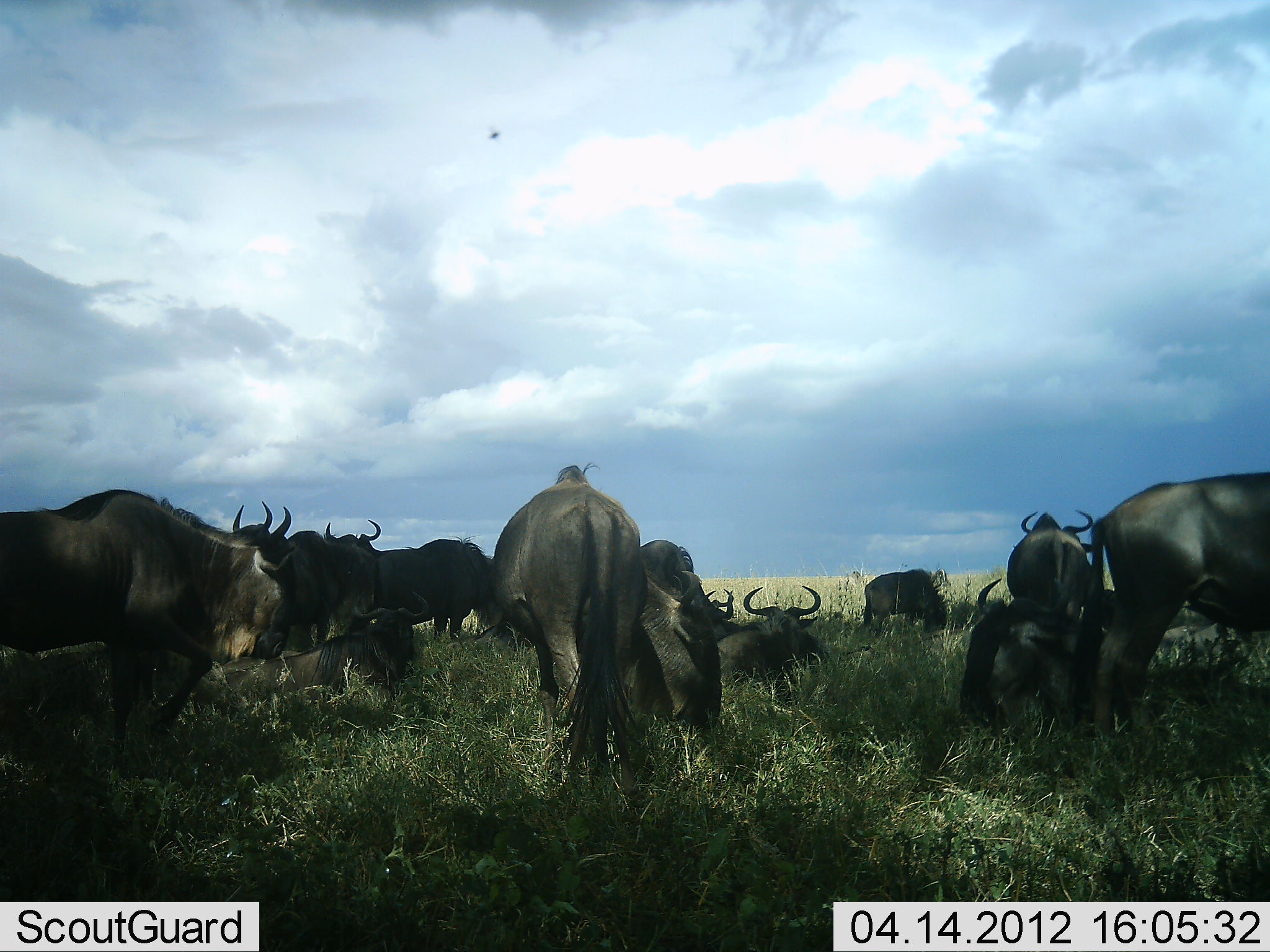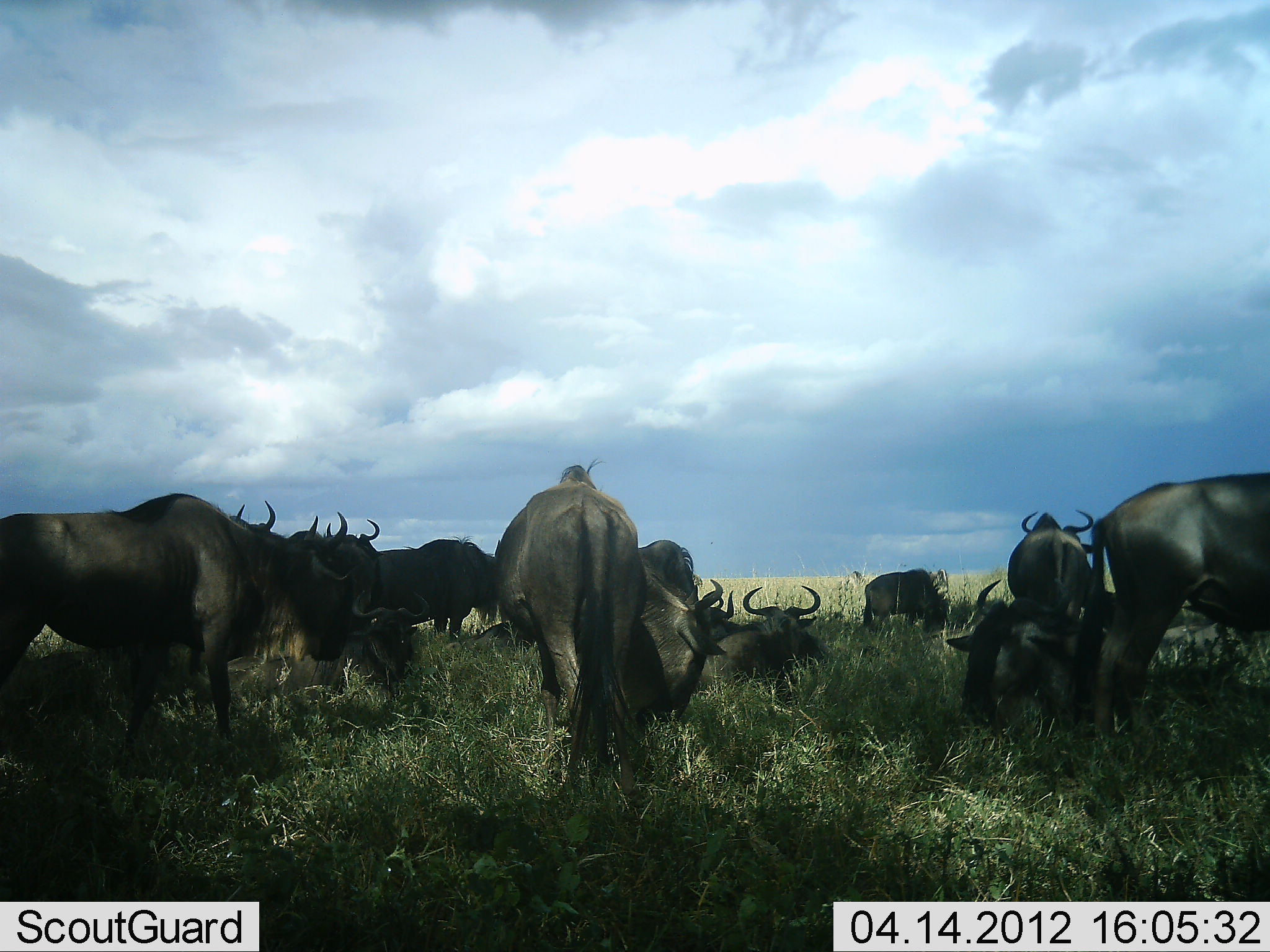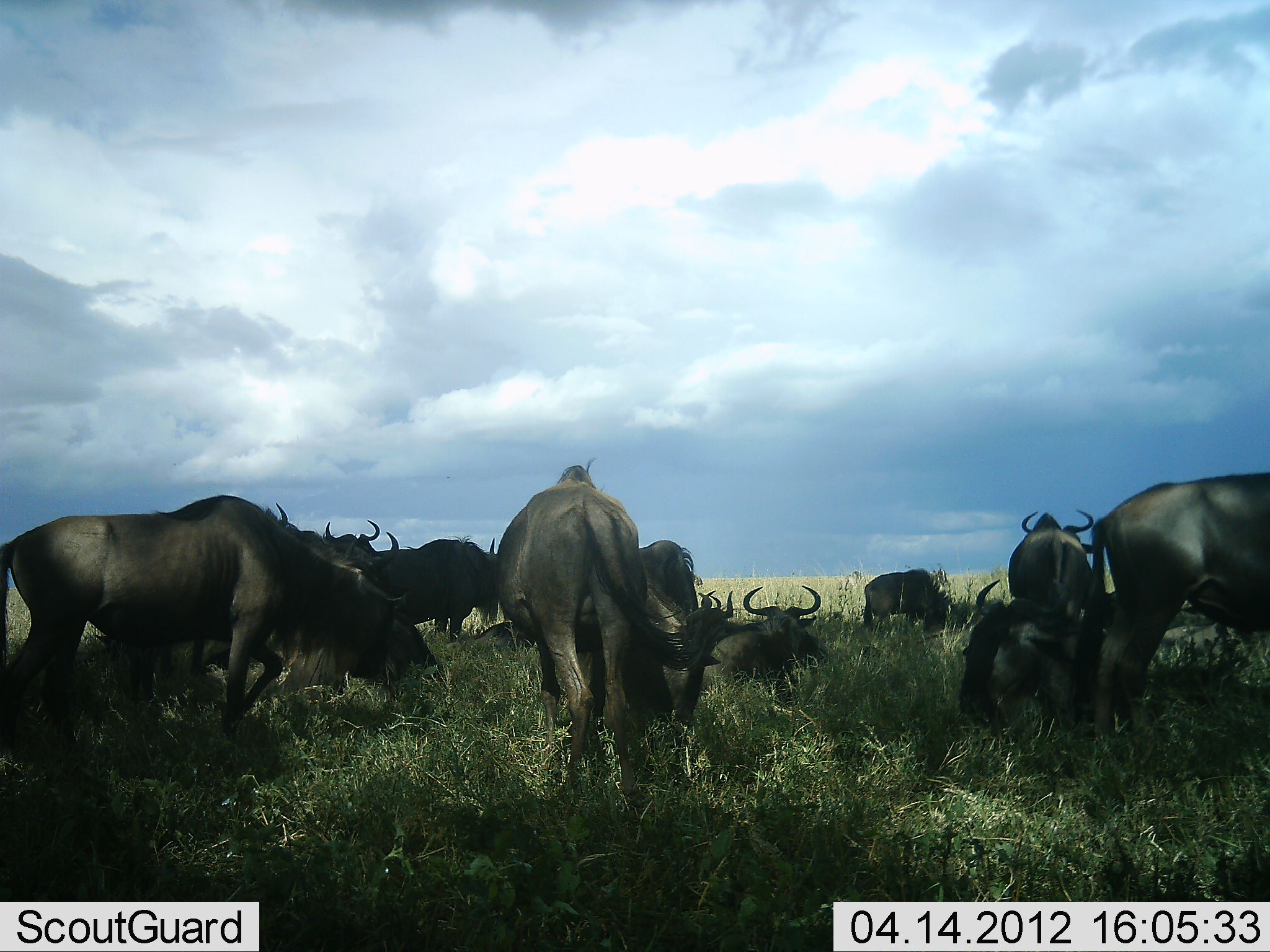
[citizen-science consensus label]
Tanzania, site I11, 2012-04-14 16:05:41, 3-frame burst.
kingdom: Animalia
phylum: Chordata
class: Mammalia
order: Artiodactyla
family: Bovidae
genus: Connochaetes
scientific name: Connochaetes taurinus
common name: blue wildebeest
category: wildebeest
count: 11-50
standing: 68%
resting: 82%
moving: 18%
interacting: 5%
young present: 5%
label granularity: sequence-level